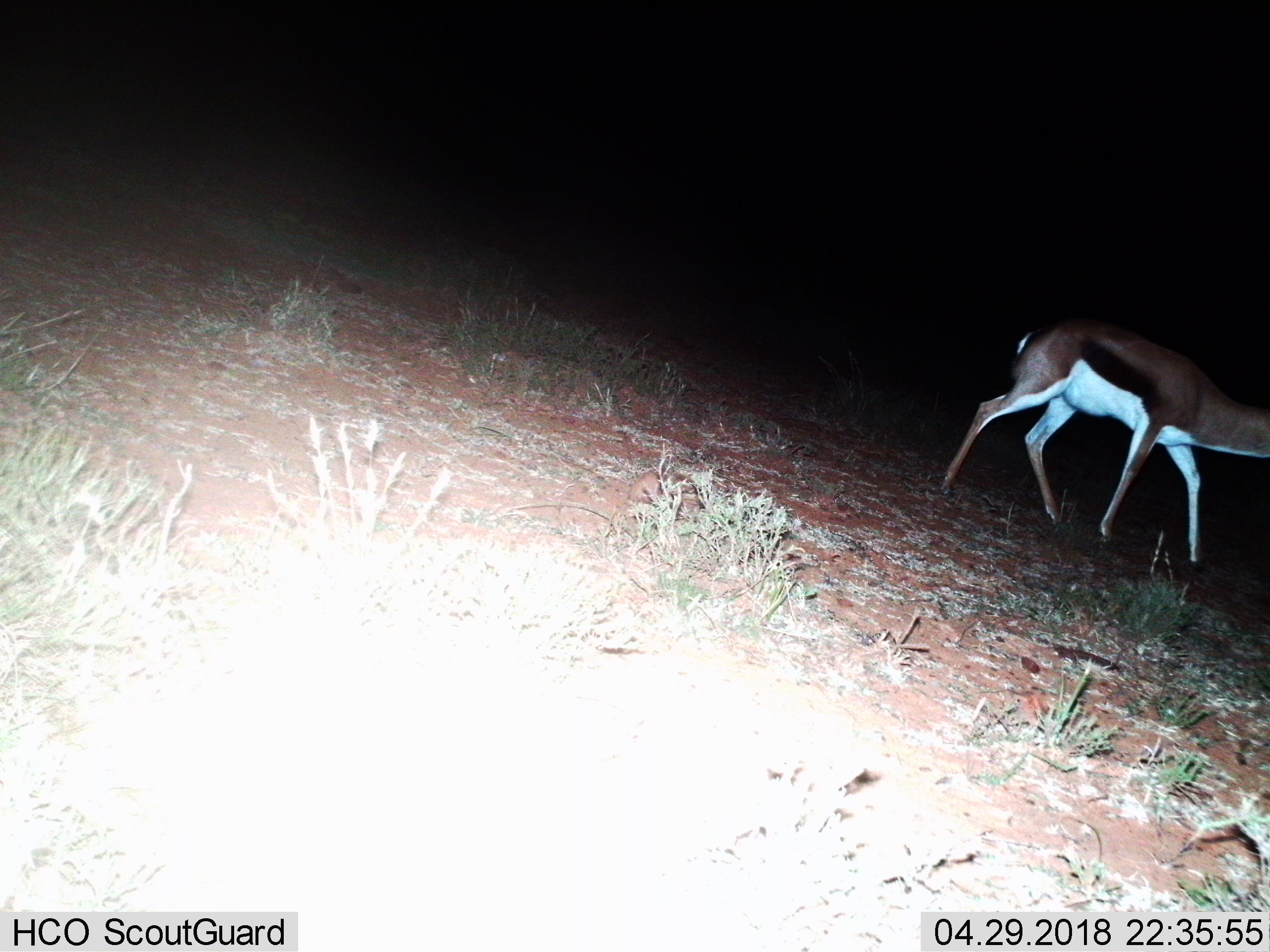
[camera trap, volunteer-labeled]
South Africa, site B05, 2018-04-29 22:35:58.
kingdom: Animalia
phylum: Chordata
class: Mammalia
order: Artiodactyla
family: Bovidae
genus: Antidorcas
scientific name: Antidorcas marsupialis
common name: springbok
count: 1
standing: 0%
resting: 0%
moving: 100%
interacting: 0%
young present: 0%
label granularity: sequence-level